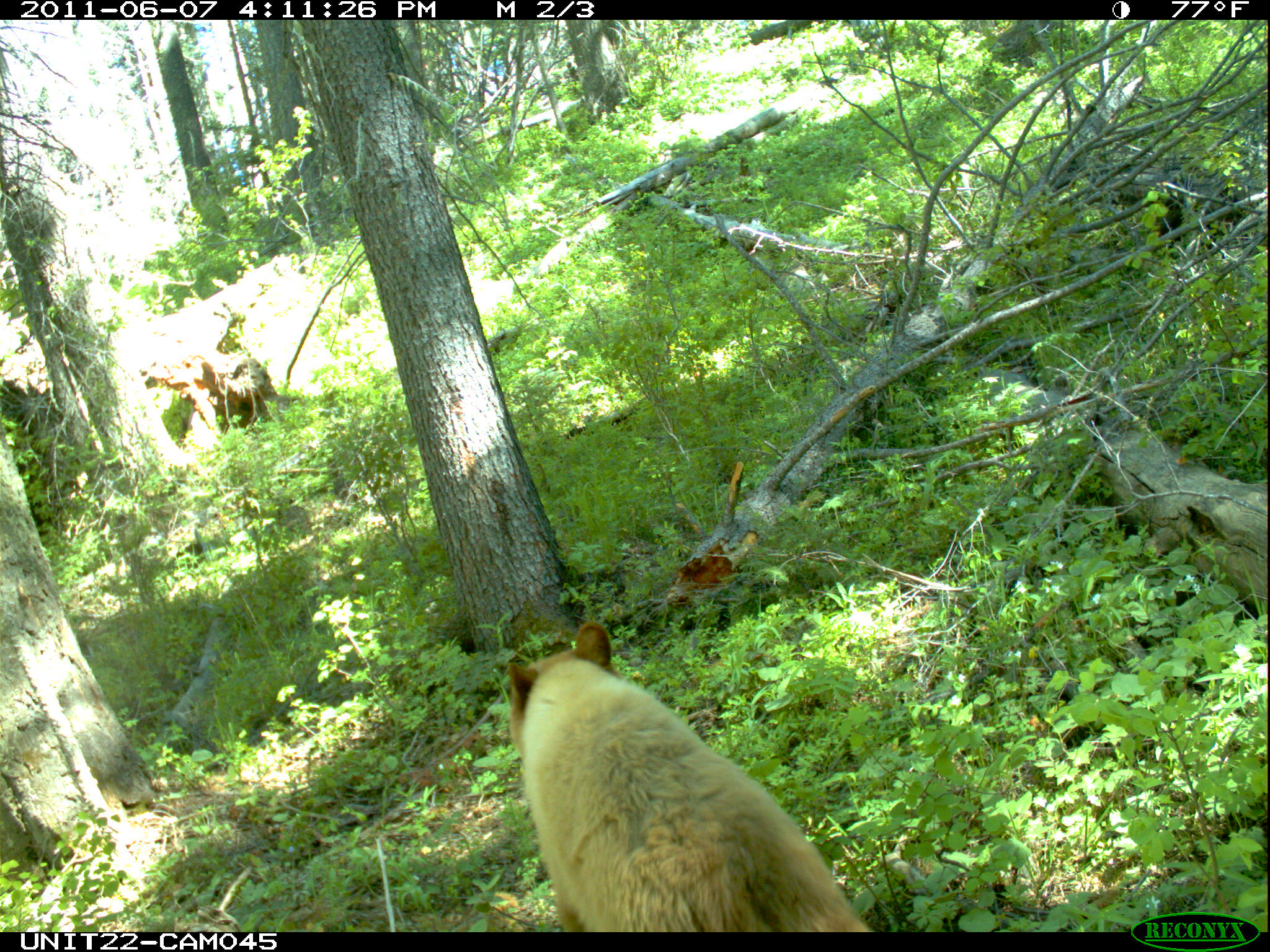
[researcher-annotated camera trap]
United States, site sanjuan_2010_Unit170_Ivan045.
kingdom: Animalia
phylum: Chordata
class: Mammalia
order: Carnivora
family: Ursidae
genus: Ursus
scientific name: Ursus americanus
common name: american black bear